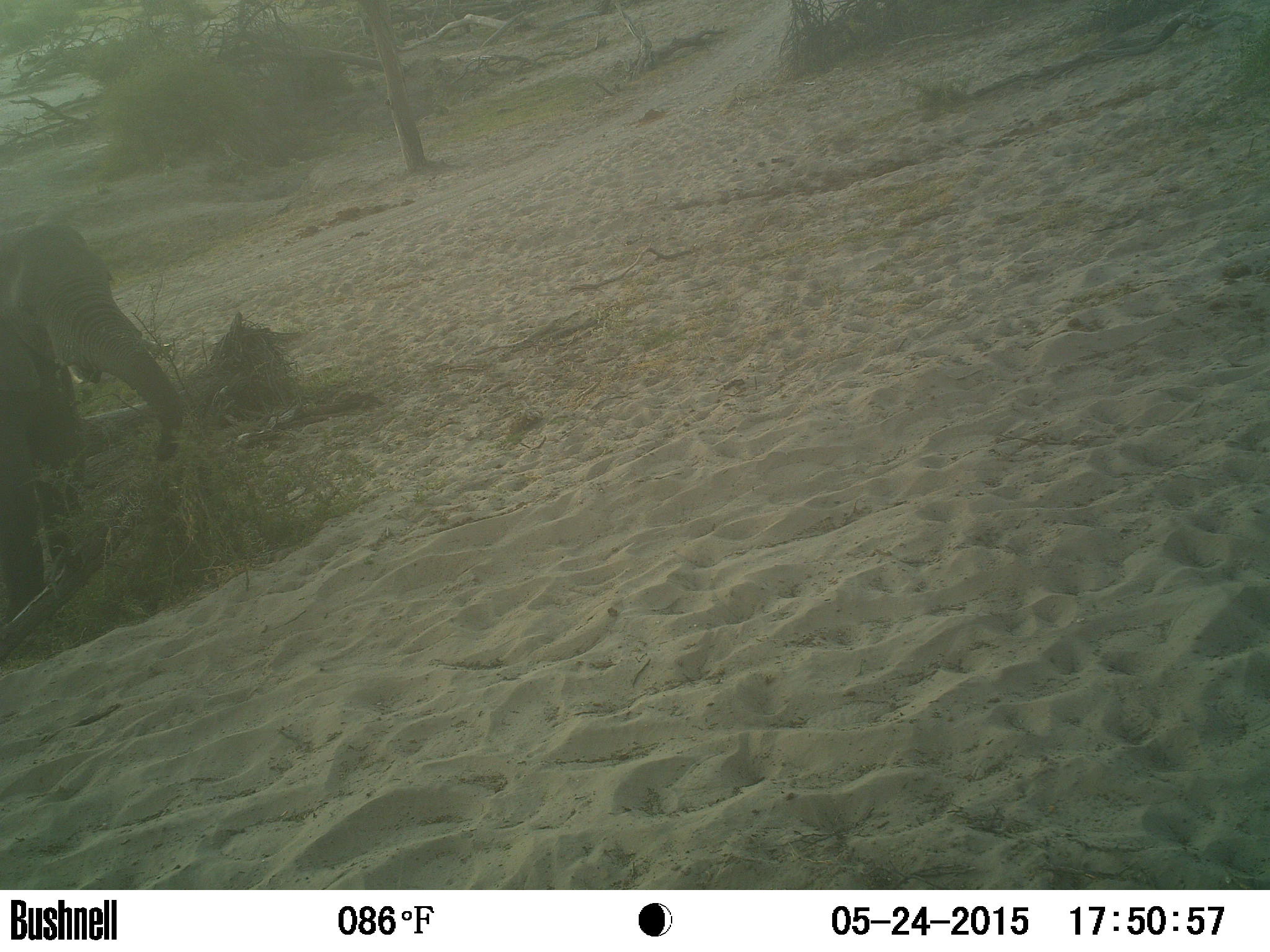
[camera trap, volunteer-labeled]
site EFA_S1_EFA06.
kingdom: Animalia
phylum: Chordata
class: Mammalia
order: Proboscidea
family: Elephantidae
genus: Loxodonta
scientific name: Loxodonta africana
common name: african bush elephant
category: elephant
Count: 1.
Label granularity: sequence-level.